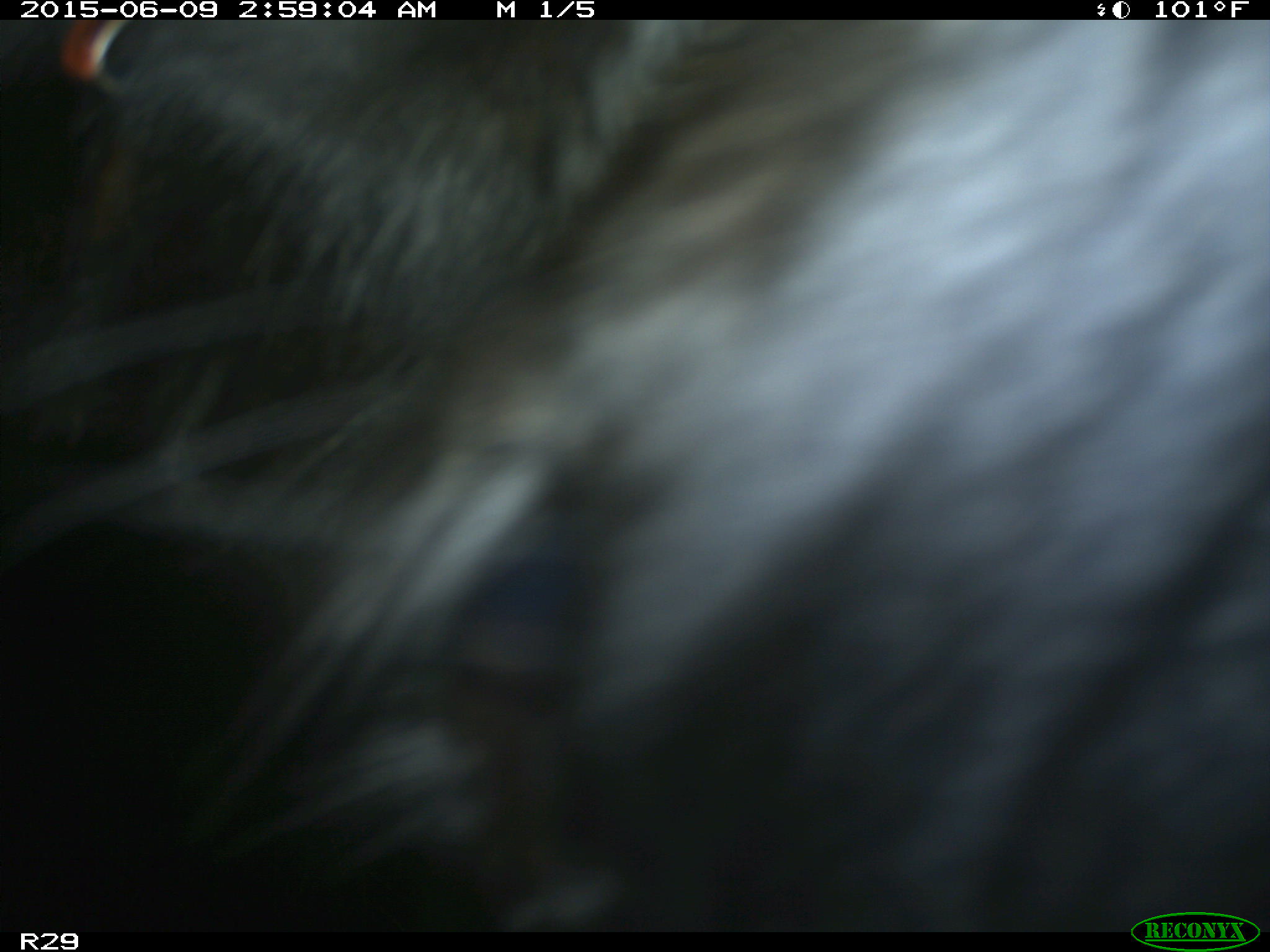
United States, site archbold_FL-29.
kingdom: Animalia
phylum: Chordata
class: Mammalia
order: Artiodactyla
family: Bovidae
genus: Bos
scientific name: Bos taurus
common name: domestic cow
Bos taurus (domestic cow).